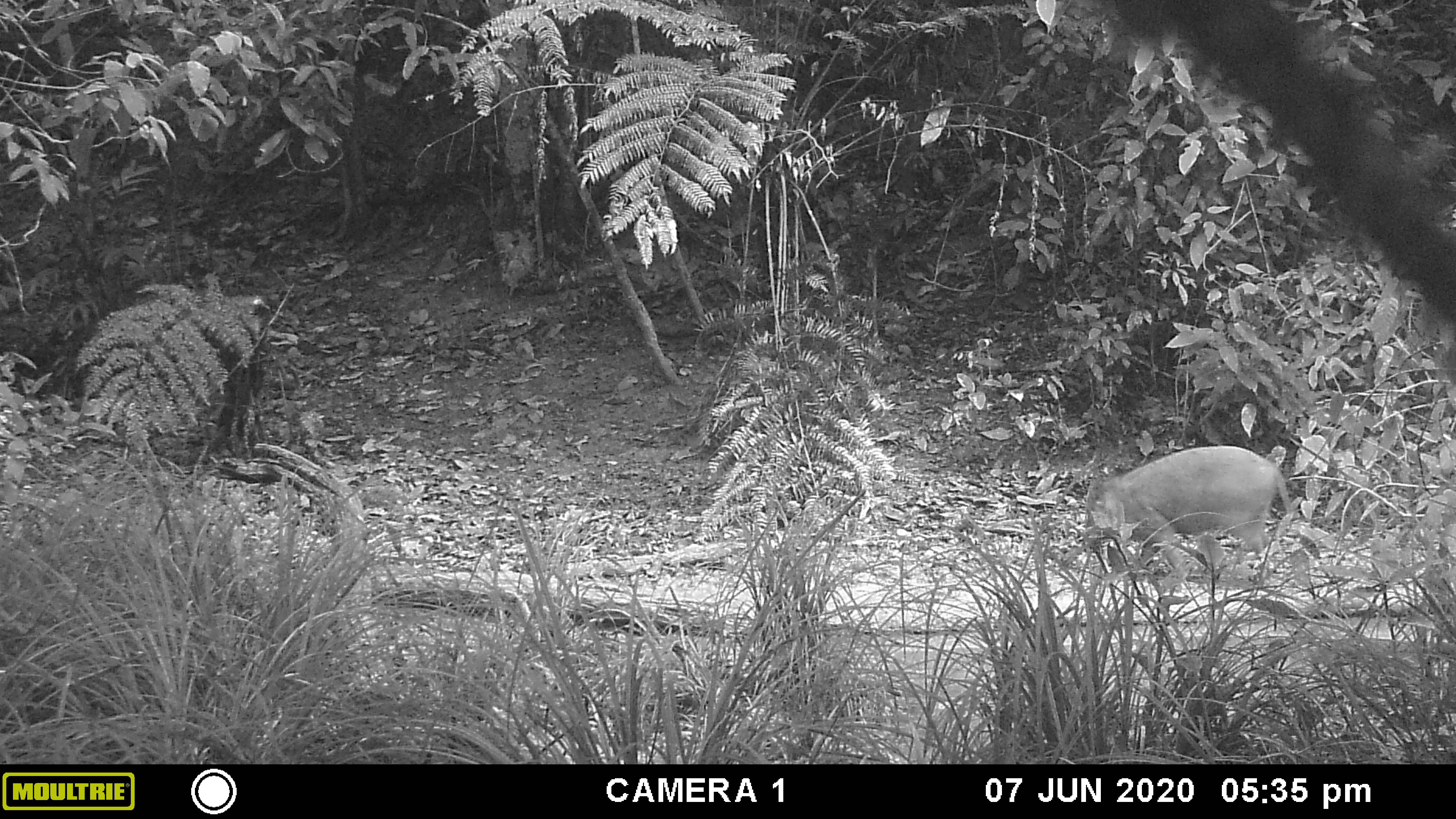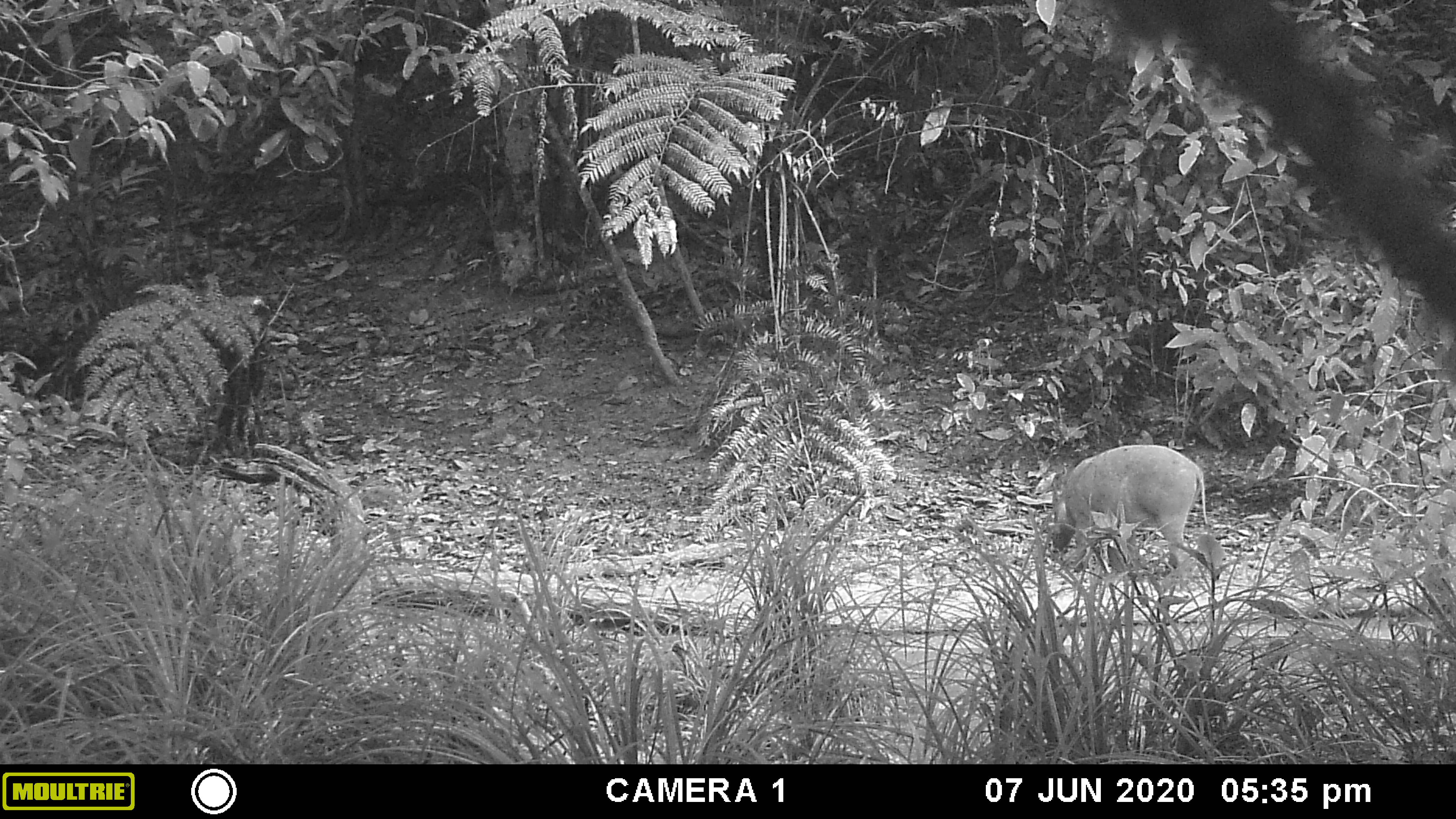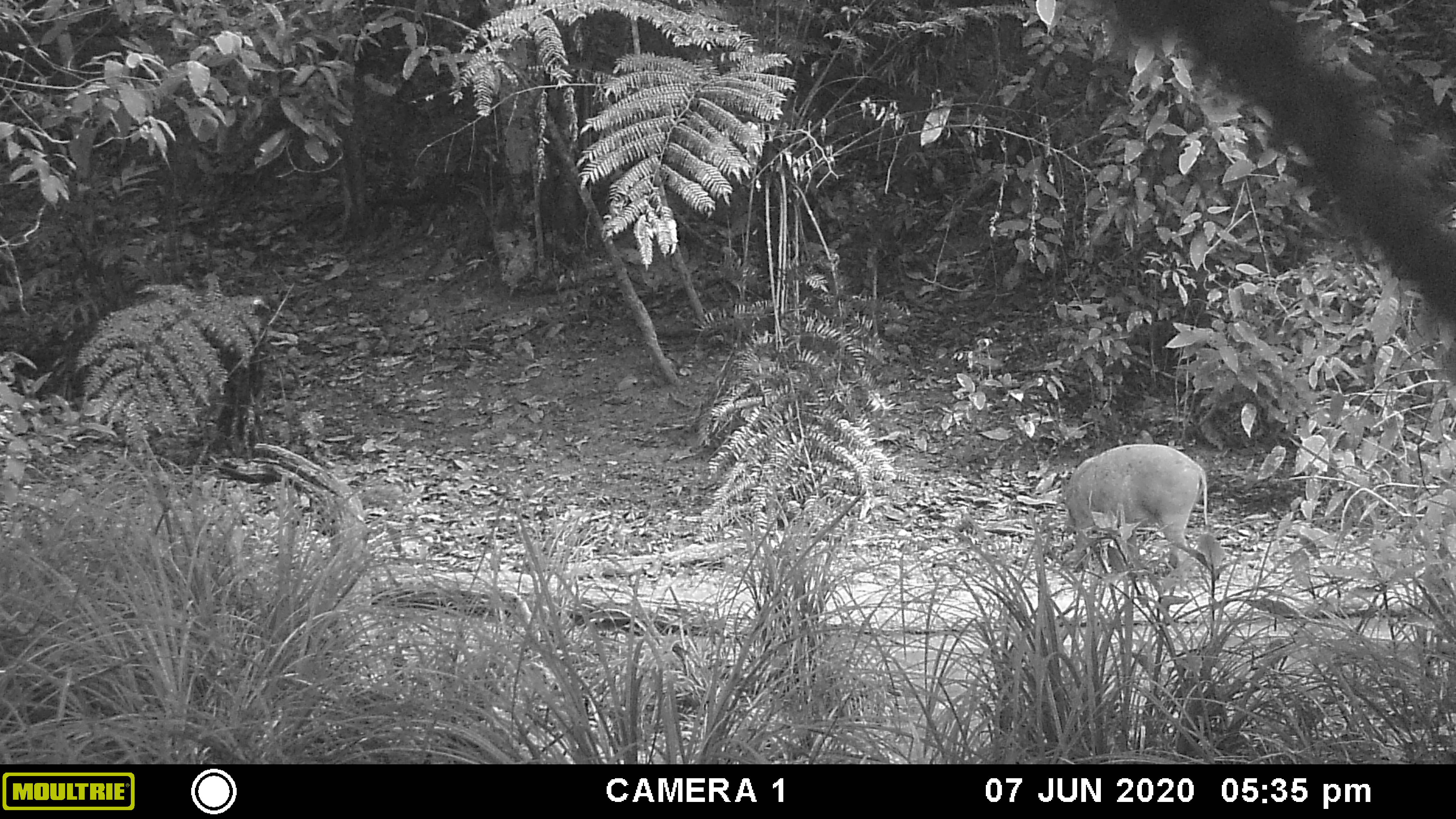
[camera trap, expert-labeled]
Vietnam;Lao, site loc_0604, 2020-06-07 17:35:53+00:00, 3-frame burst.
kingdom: Animalia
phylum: Chordata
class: Mammalia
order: Artiodactyla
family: Suidae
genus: Sus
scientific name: Sus scrofa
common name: eurasian wild pig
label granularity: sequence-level